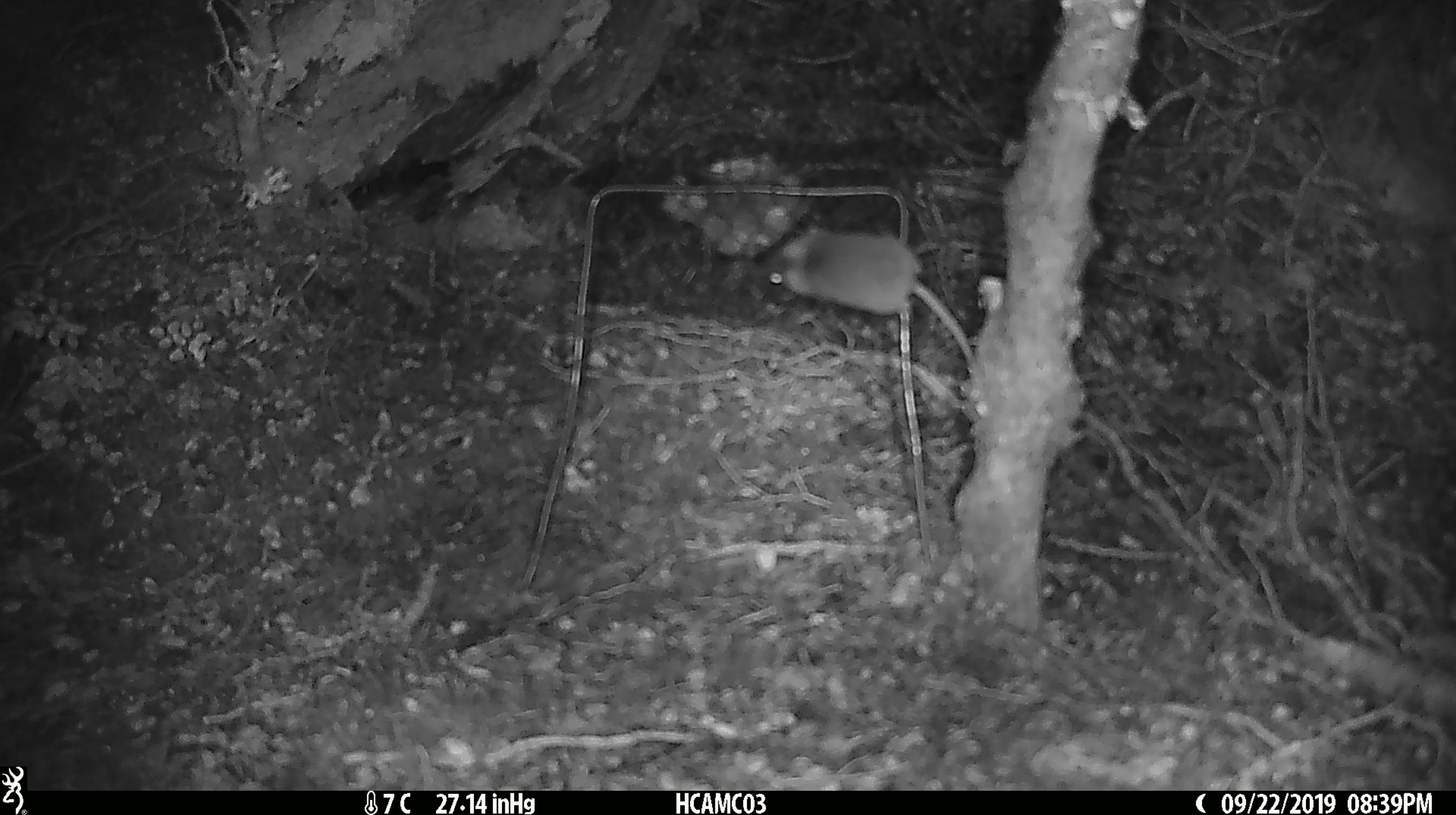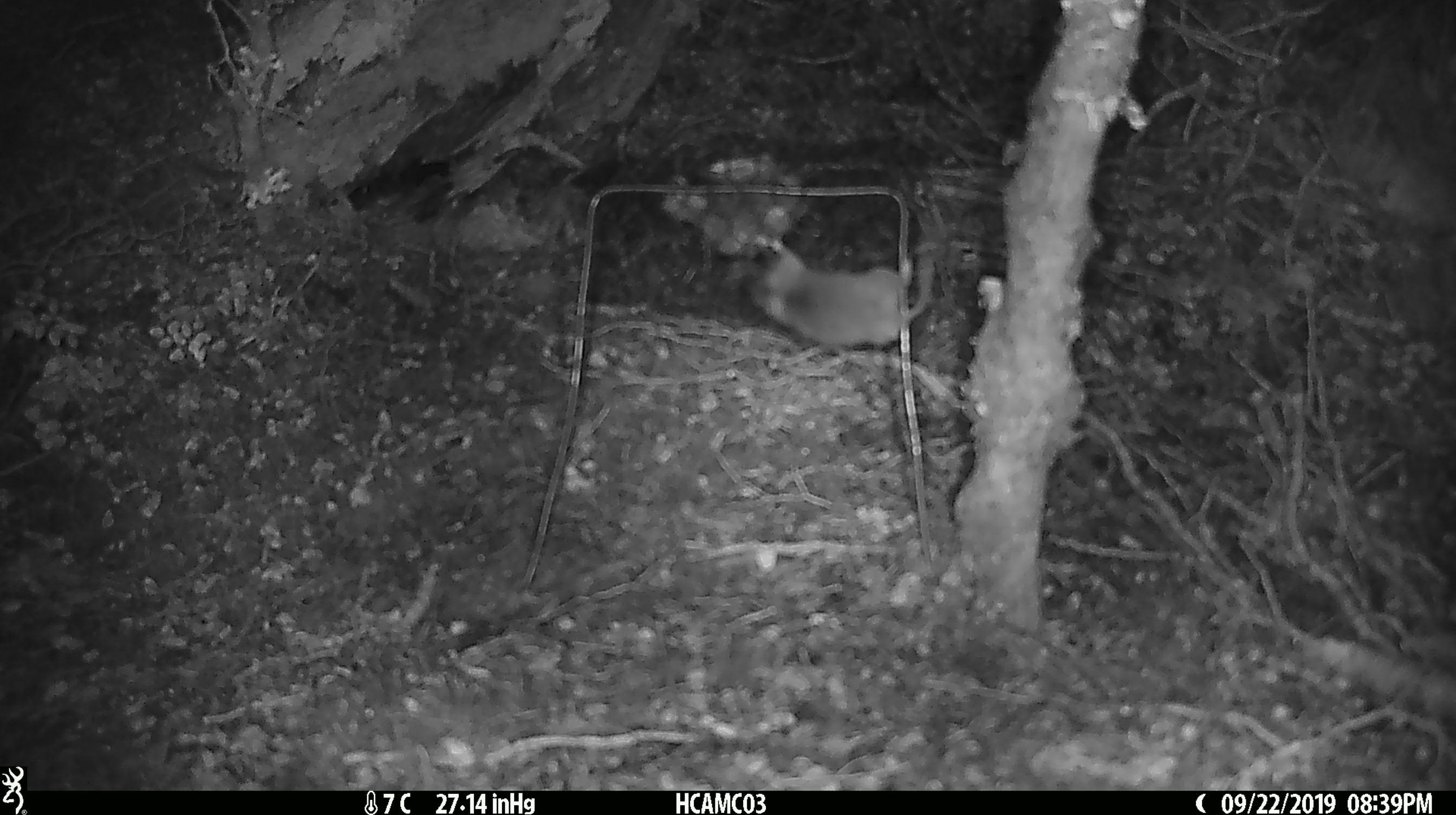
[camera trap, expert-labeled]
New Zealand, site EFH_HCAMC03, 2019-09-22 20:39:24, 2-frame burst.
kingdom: Animalia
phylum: Chordata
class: Mammalia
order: Rodentia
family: Muridae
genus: Mus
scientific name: Mus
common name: mouse